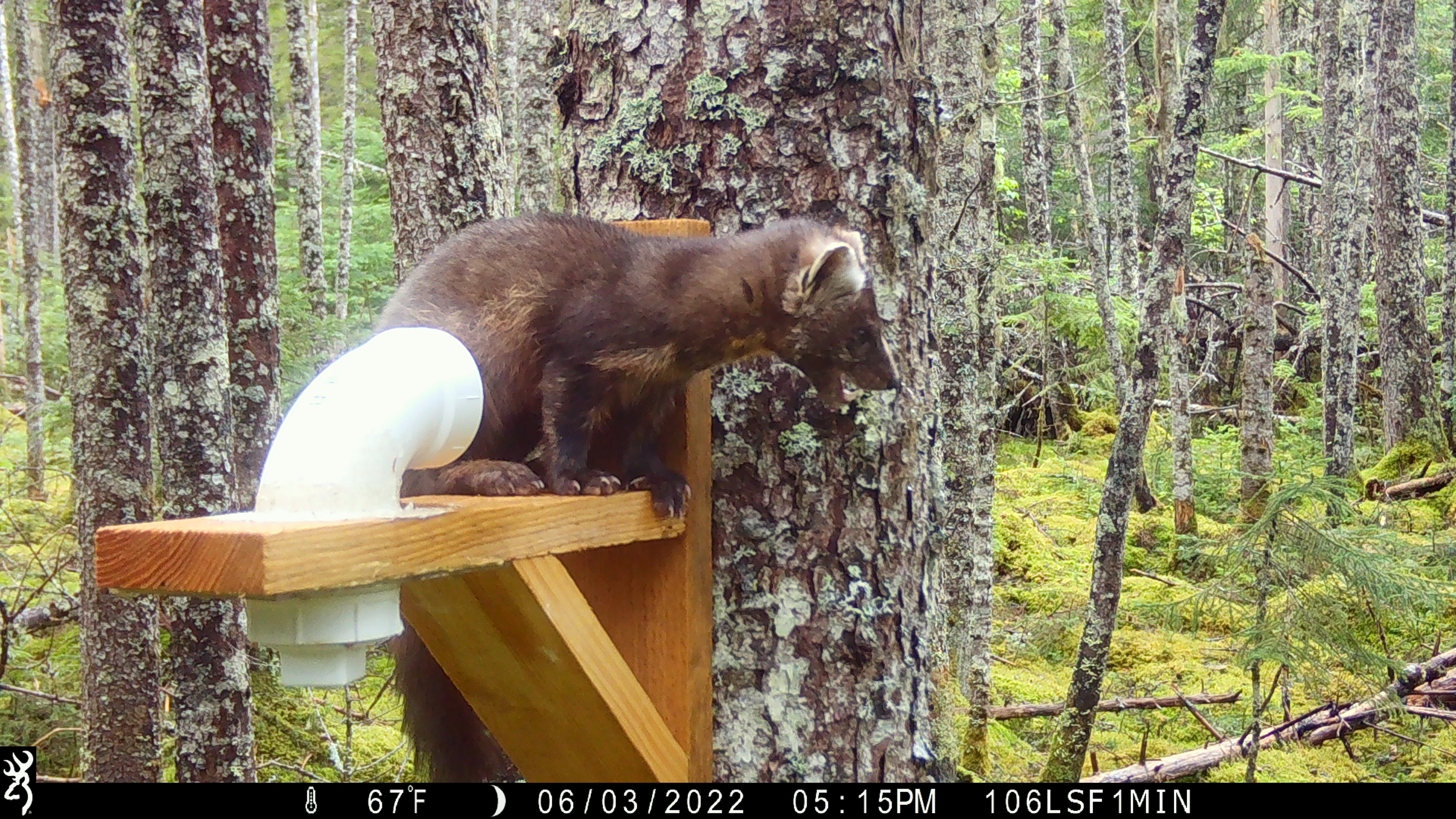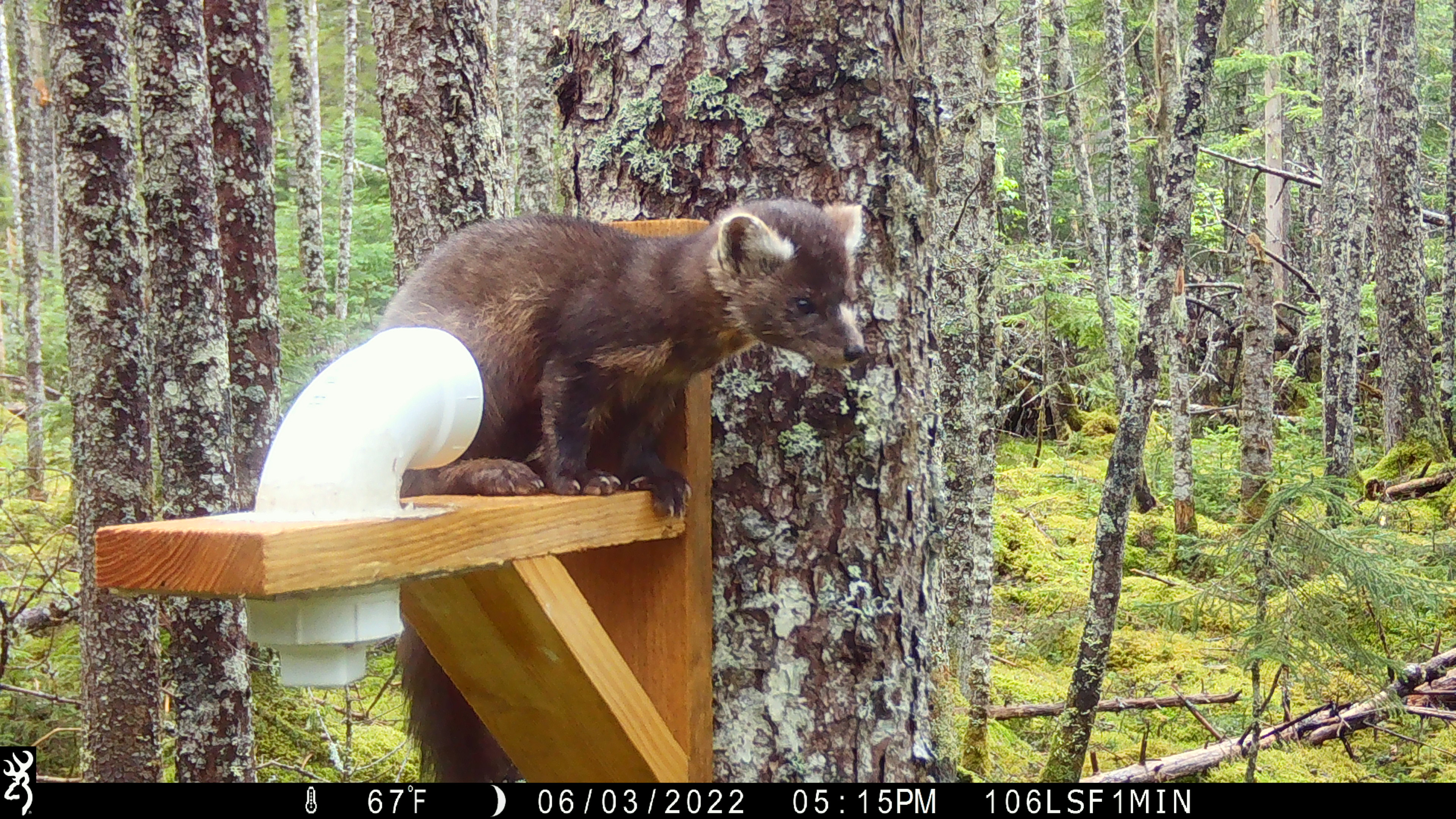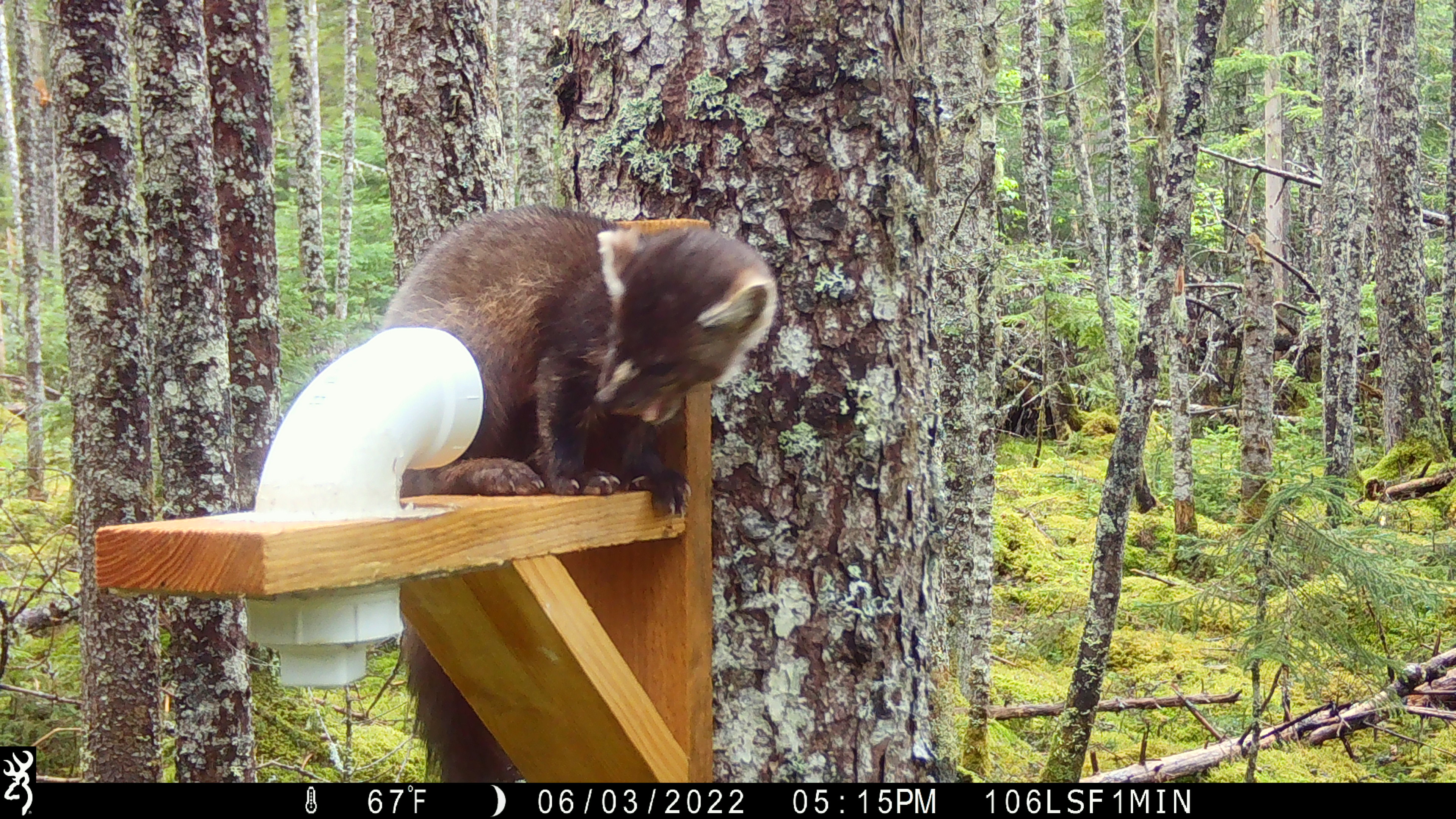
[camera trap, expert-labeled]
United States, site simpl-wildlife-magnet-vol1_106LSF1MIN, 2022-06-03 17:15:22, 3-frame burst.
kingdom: Animalia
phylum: Chordata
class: Mammalia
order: Carnivora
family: Mustelidae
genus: Martes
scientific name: Martes americana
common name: american marten